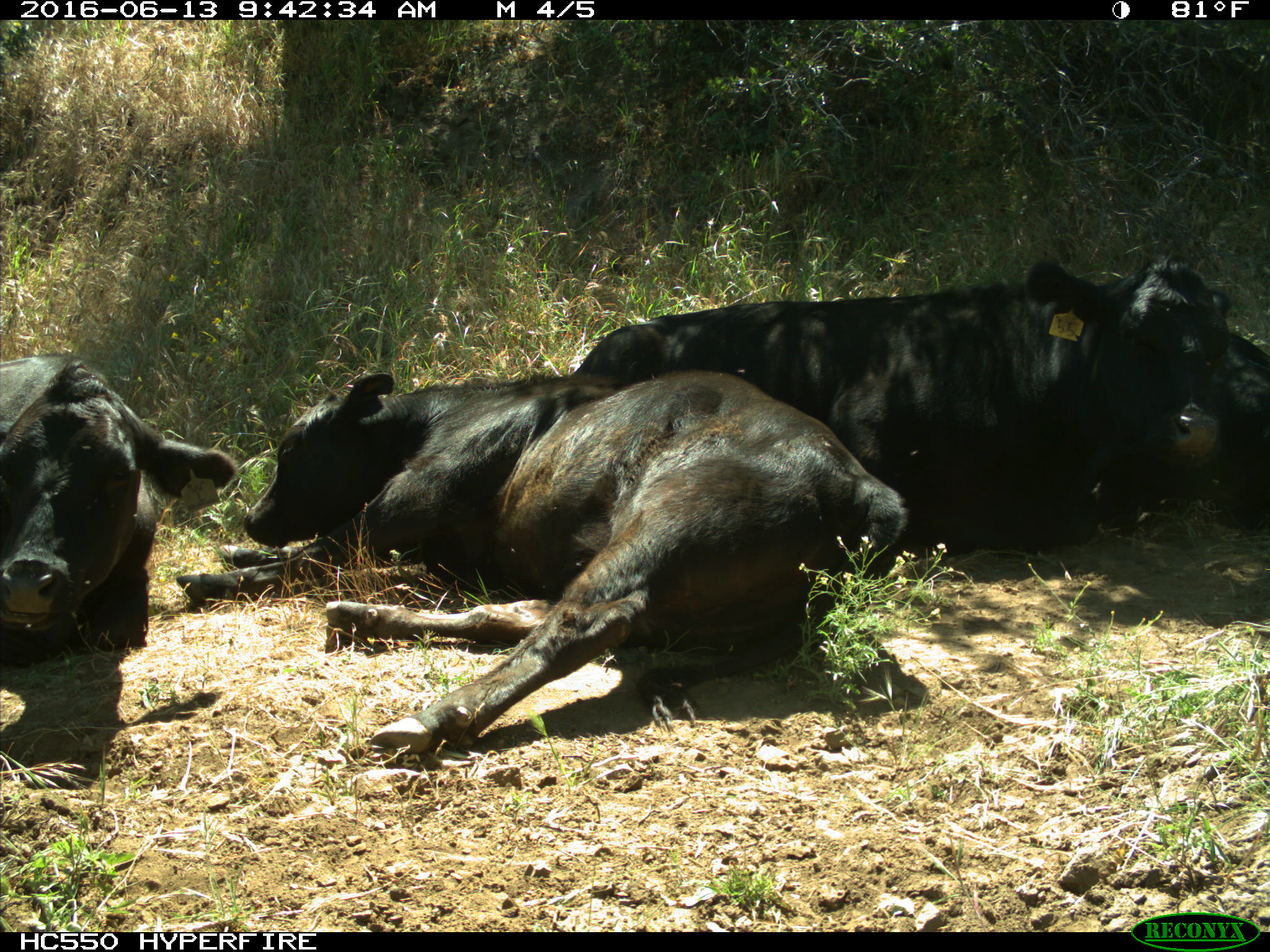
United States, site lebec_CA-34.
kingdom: Animalia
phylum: Chordata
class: Mammalia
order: Artiodactyla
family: Bovidae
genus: Bos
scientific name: Bos taurus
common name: domestic cow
Bos taurus (domestic cow).